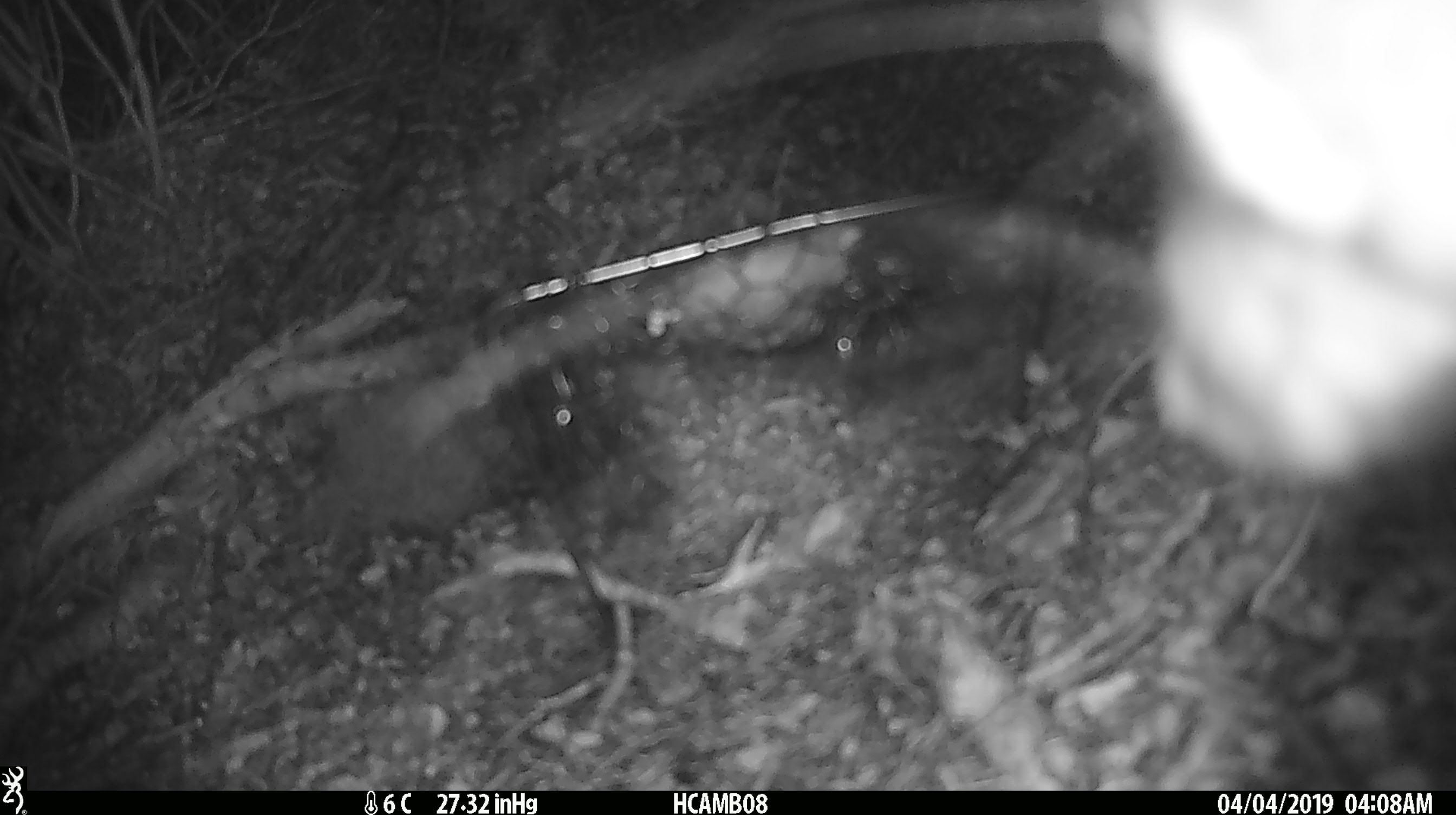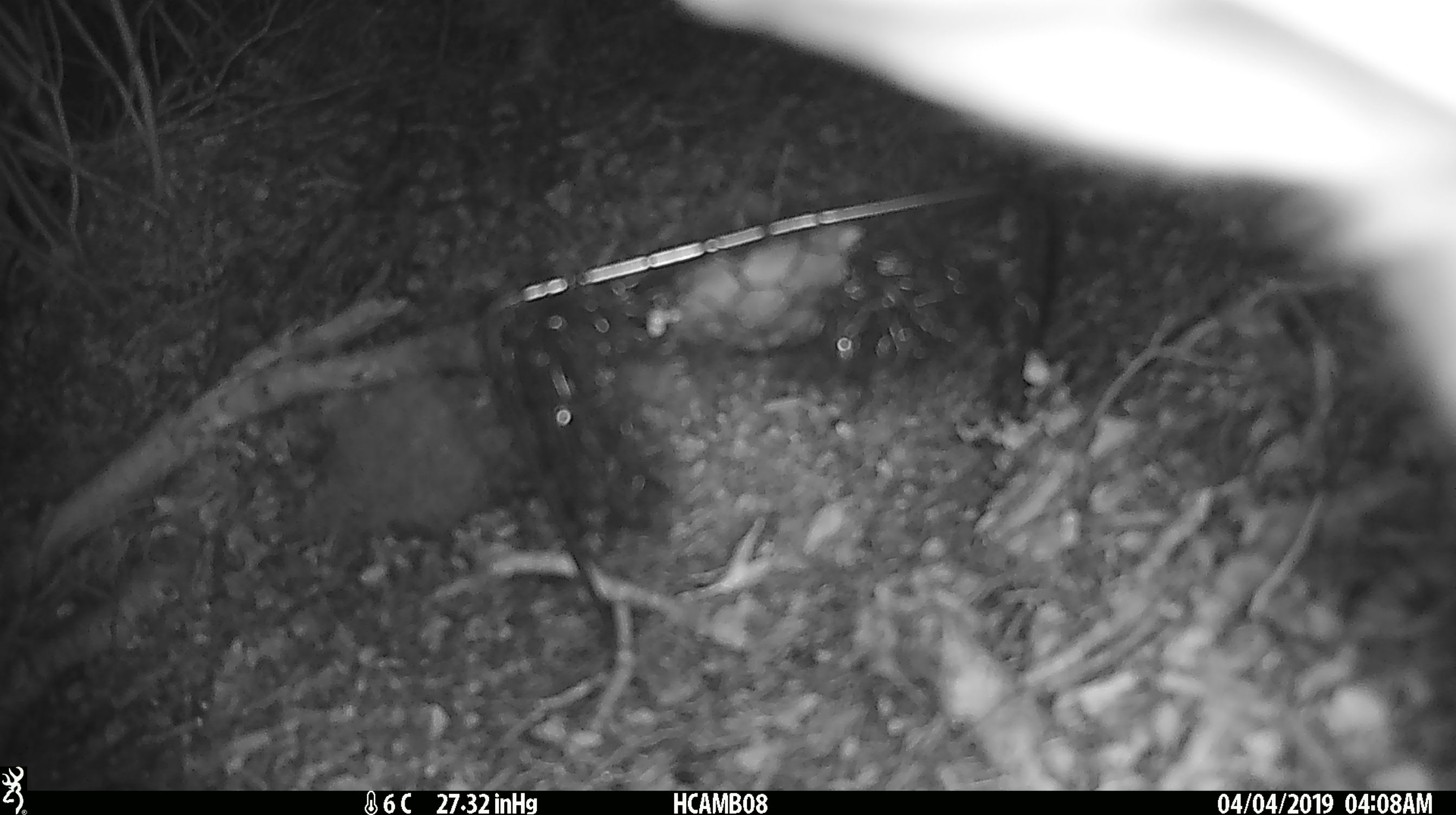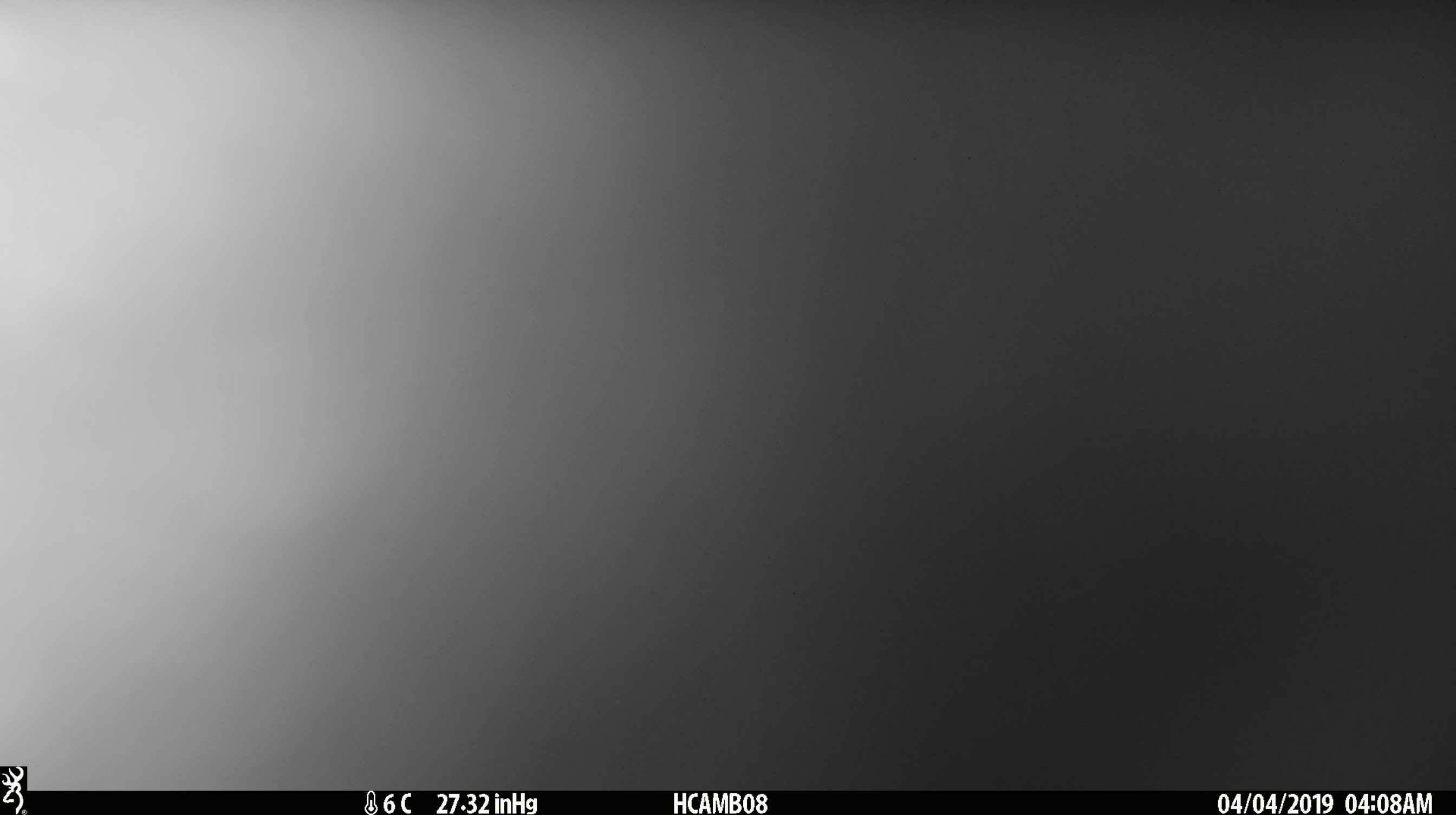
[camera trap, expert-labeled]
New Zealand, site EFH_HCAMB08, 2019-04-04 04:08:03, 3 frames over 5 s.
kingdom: Animalia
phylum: Chordata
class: Mammalia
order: Diprotodontia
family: Phalangeridae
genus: Trichosurus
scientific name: Trichosurus vulpecula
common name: common brushtail possum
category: possum